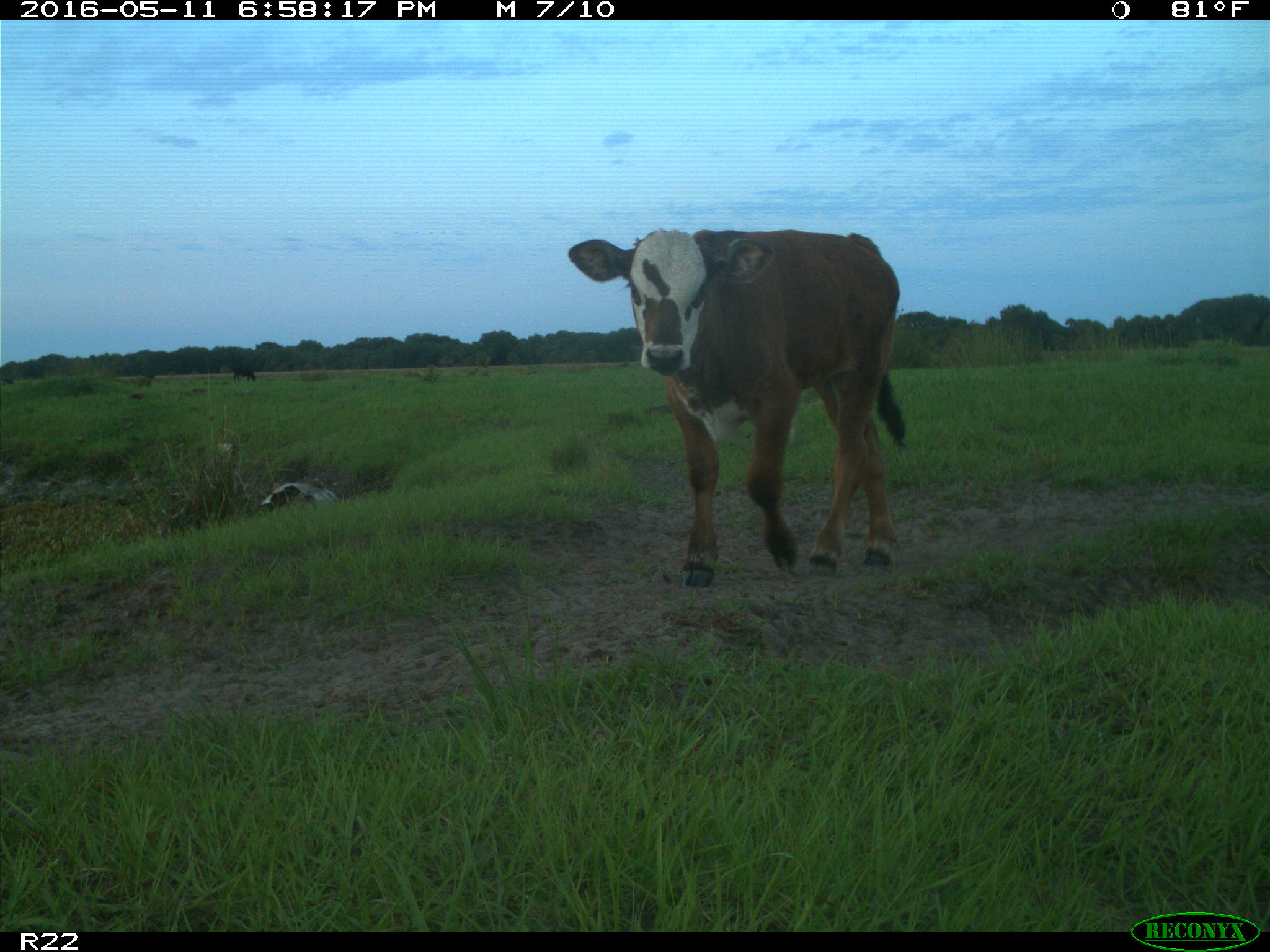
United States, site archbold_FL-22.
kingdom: Animalia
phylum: Chordata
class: Mammalia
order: Artiodactyla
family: Bovidae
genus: Bos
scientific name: Bos taurus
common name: domestic cow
Bos taurus (domestic cow).